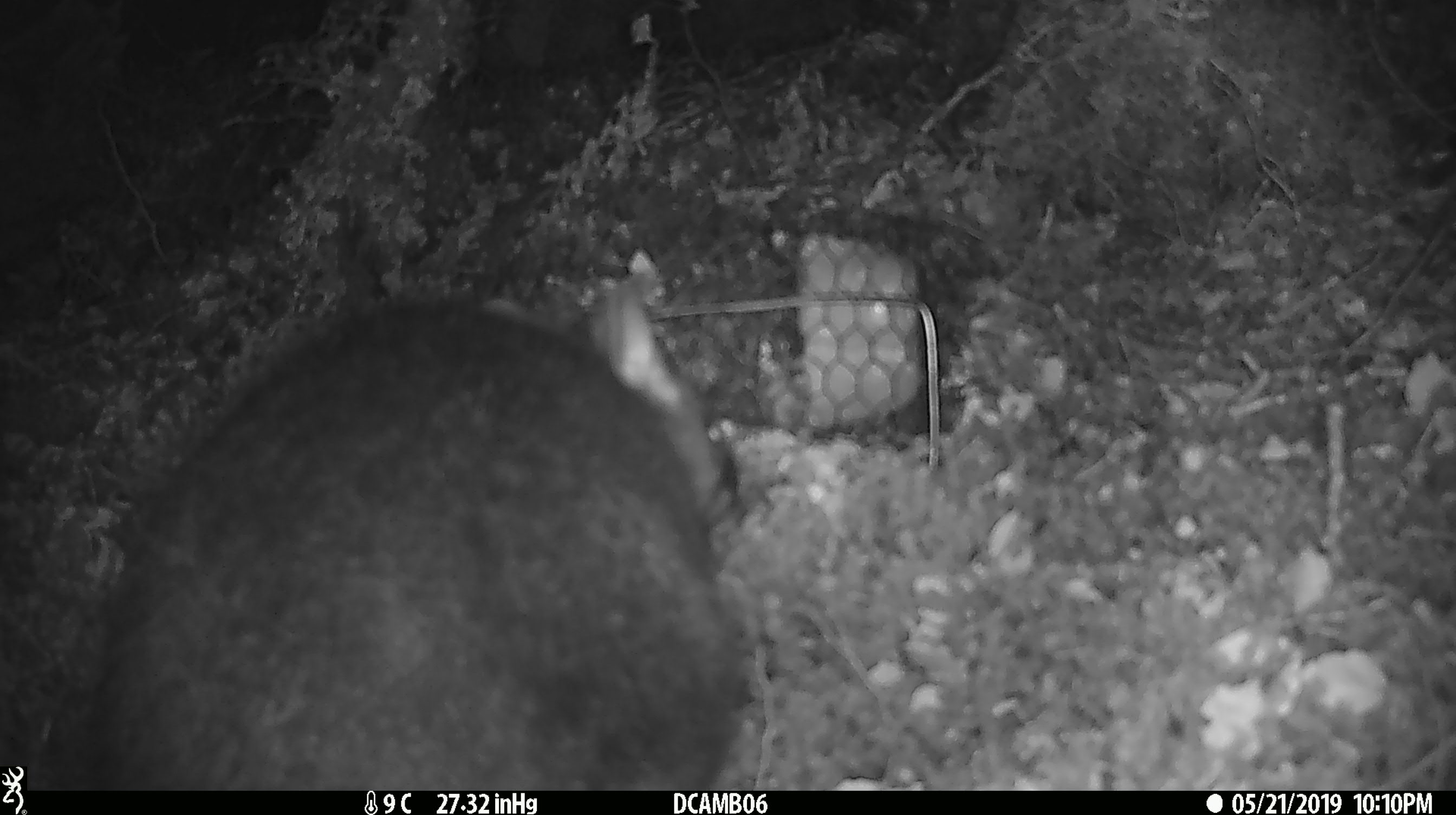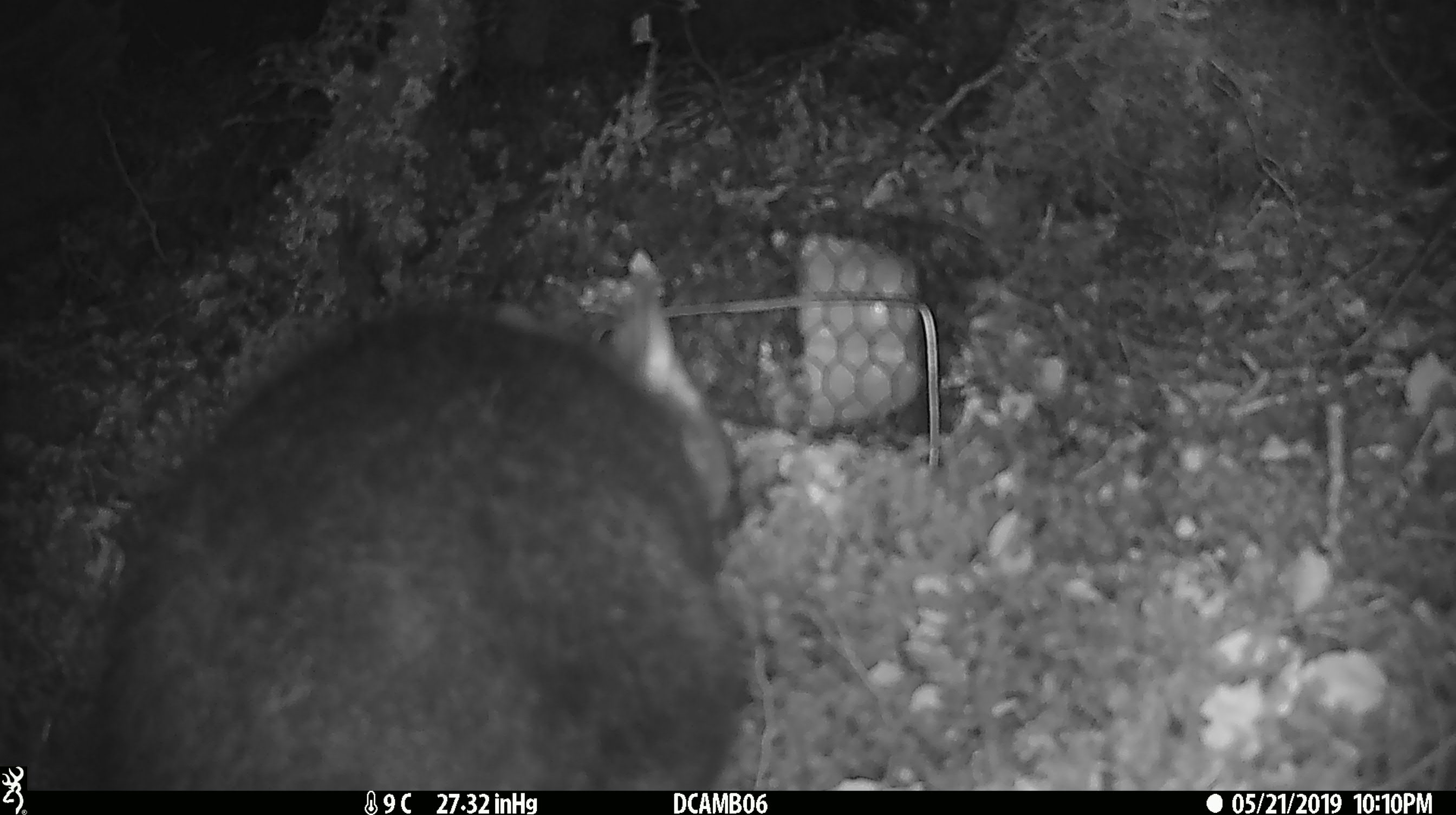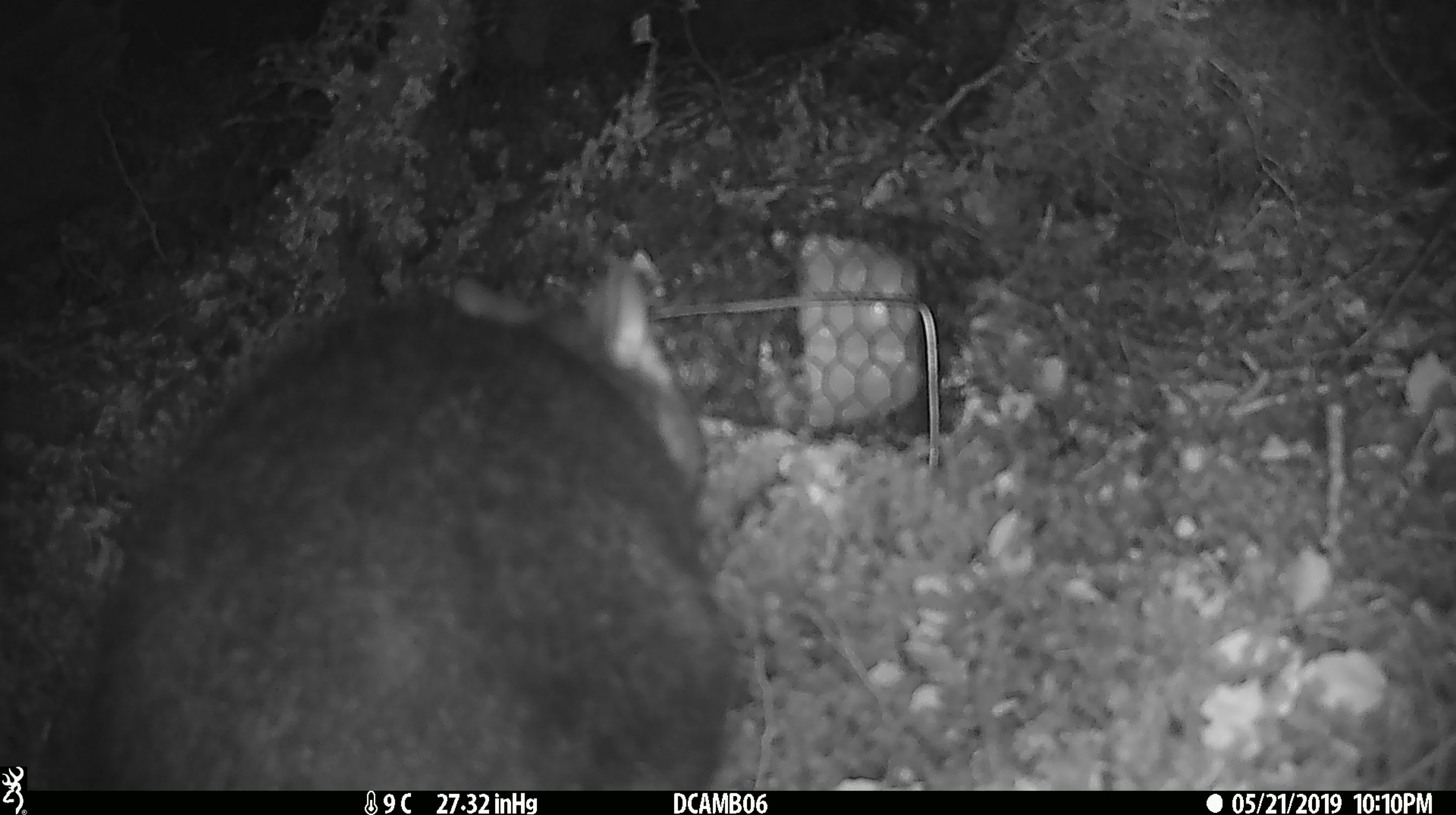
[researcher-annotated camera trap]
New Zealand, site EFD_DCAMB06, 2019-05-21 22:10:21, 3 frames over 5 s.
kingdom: Animalia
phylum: Chordata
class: Mammalia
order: Diprotodontia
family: Phalangeridae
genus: Trichosurus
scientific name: Trichosurus vulpecula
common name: common brushtail possum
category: possum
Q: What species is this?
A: Possum (common brushtail possum) (Trichosurus vulpecula).